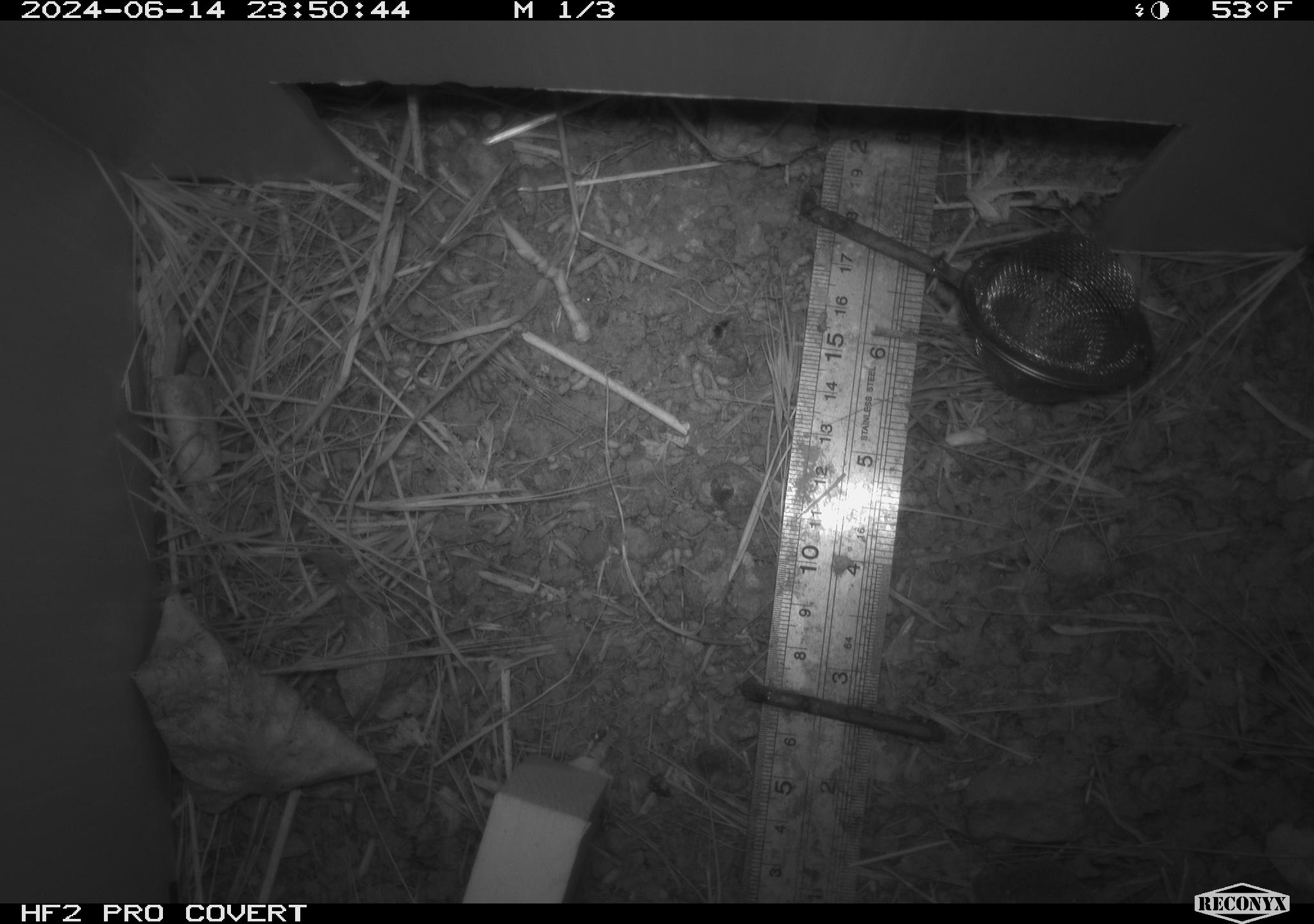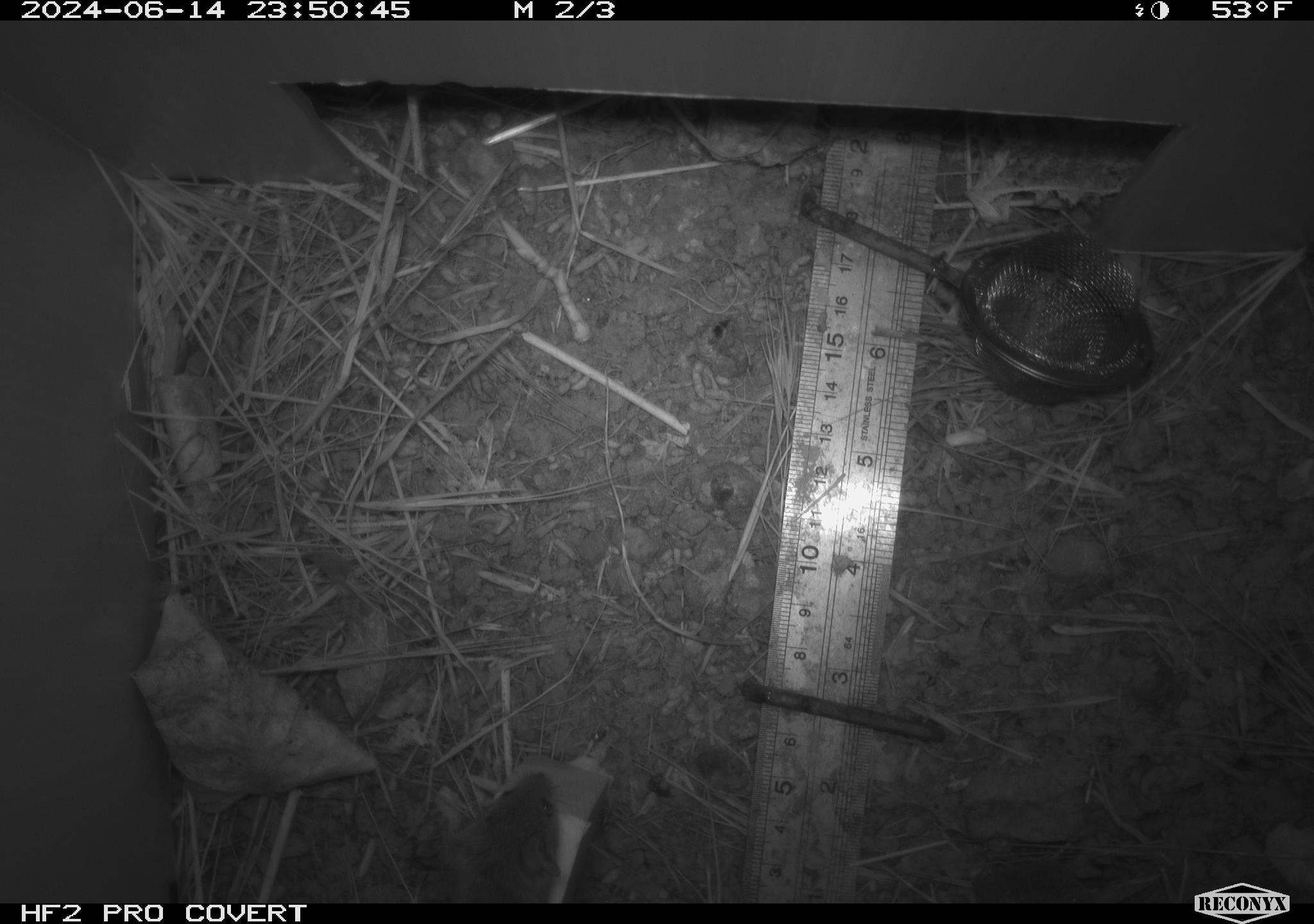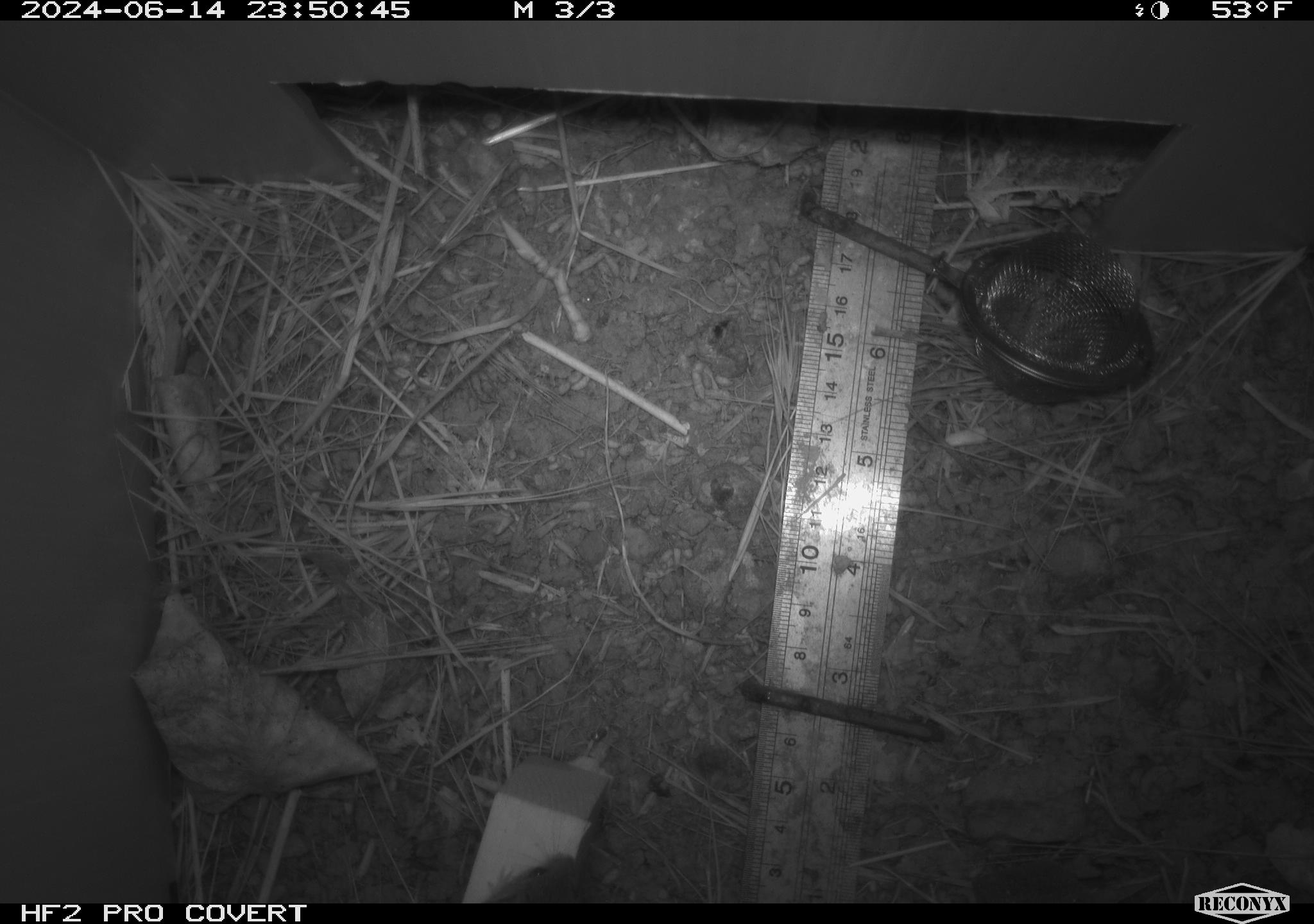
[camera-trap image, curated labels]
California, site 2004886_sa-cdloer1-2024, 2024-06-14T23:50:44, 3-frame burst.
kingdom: Animalia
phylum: Chordata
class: Mammalia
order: Rodentia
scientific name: Rodentia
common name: mouse species